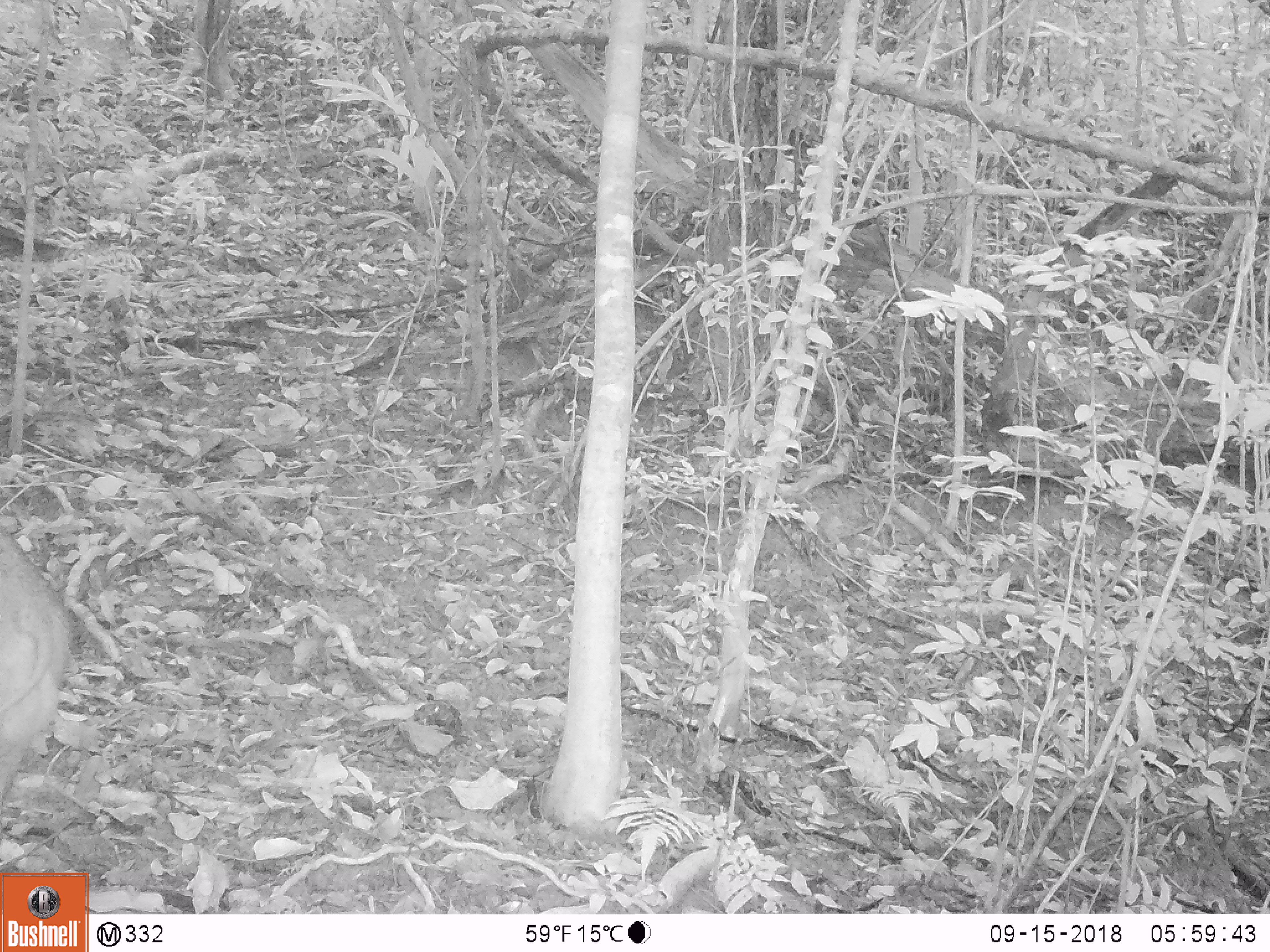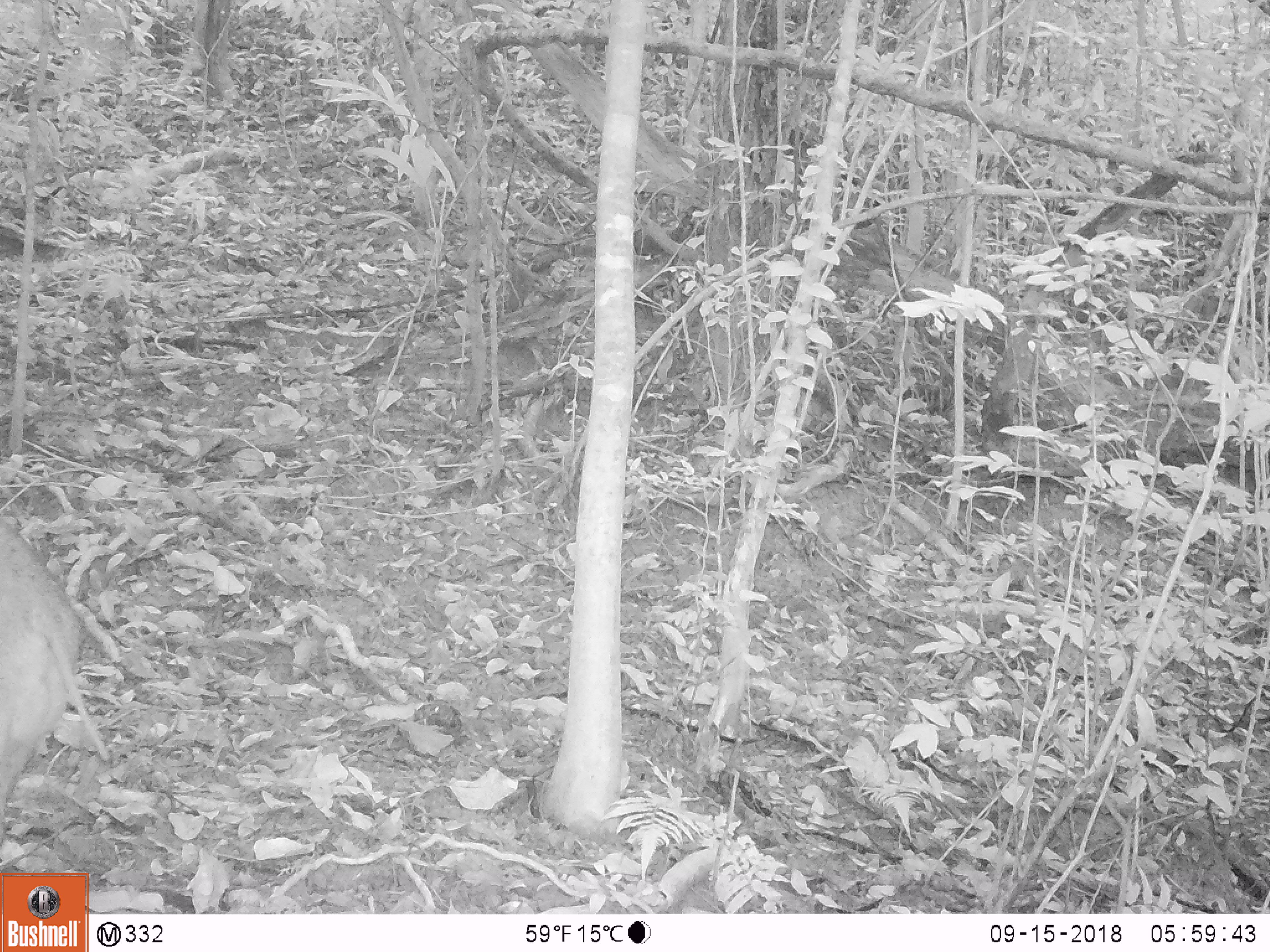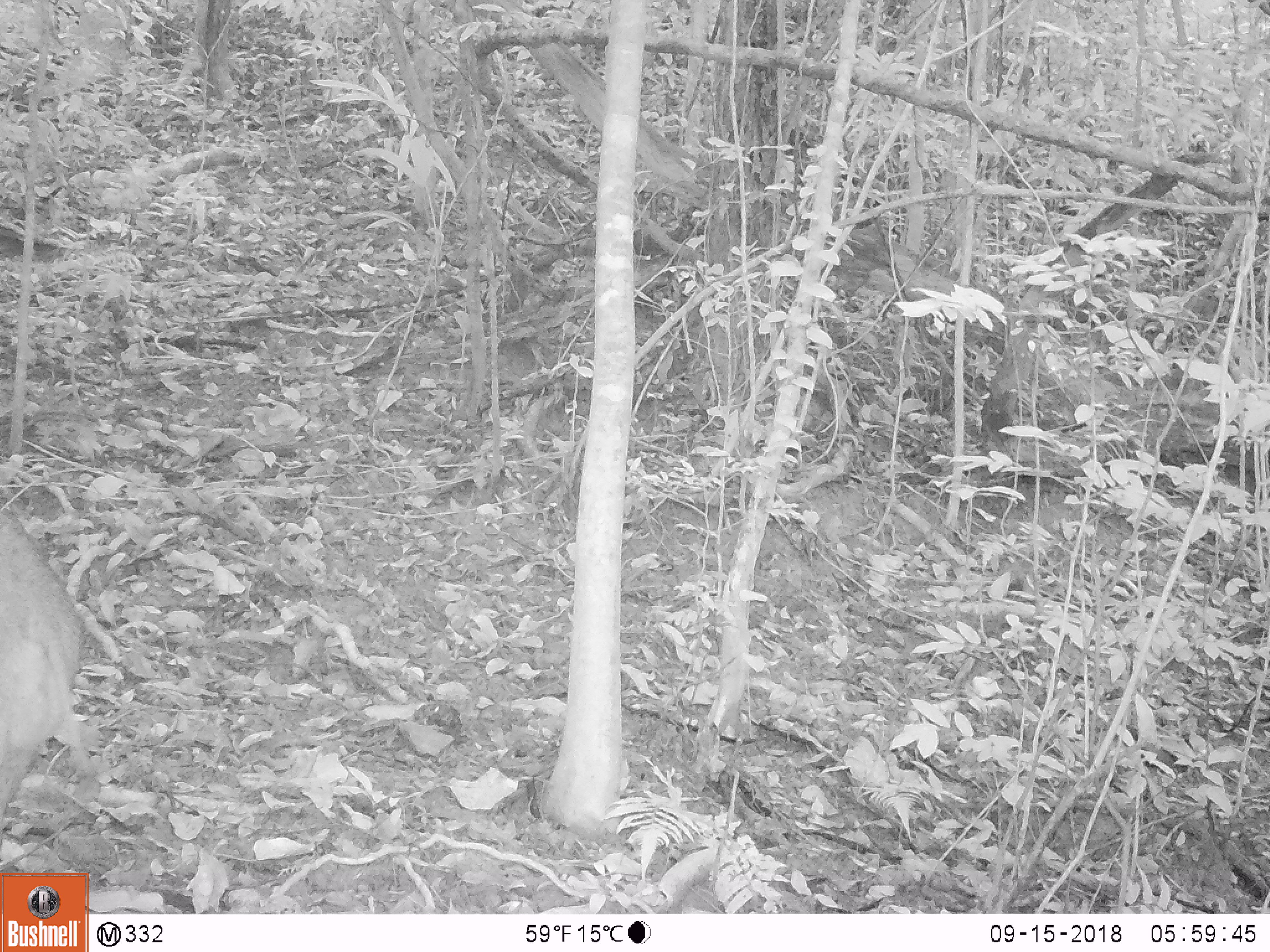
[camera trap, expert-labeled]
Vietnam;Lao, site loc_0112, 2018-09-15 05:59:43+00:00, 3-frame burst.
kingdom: Animalia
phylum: Chordata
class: Mammalia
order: Artiodactyla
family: Suidae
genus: Sus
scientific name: Sus scrofa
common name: eurasian wild pig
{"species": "eurasian wild pig (Sus scrofa)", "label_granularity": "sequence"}